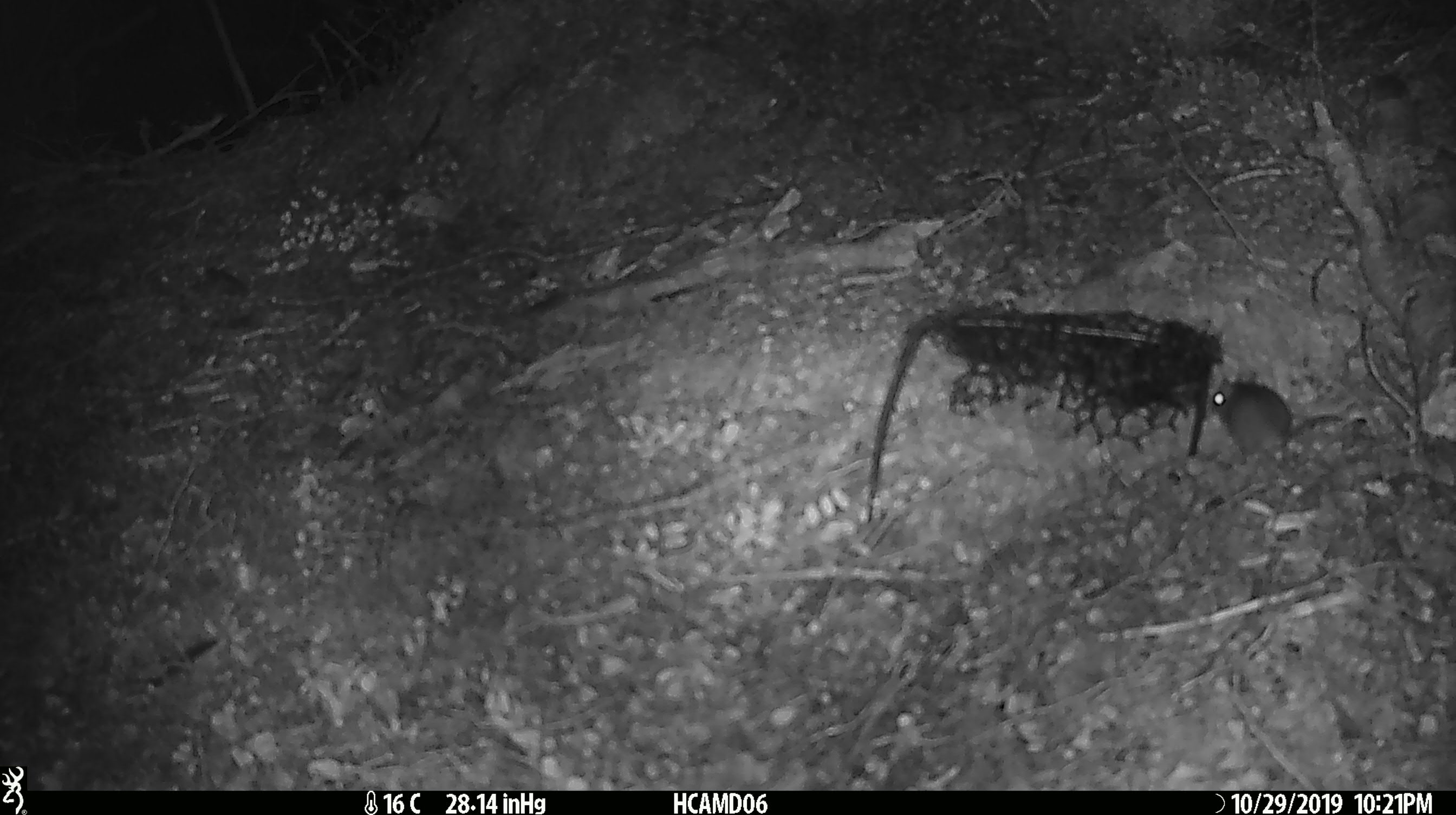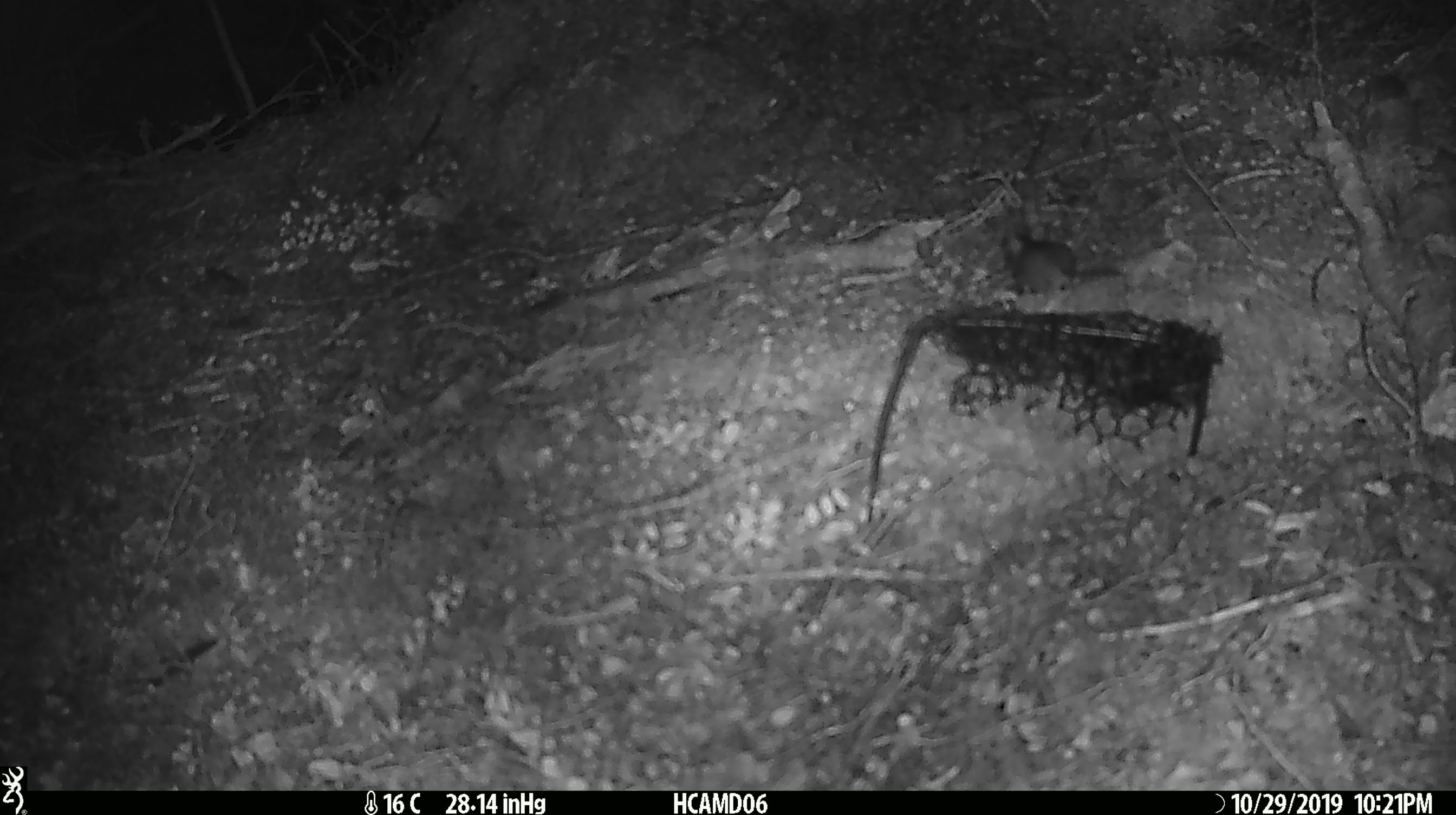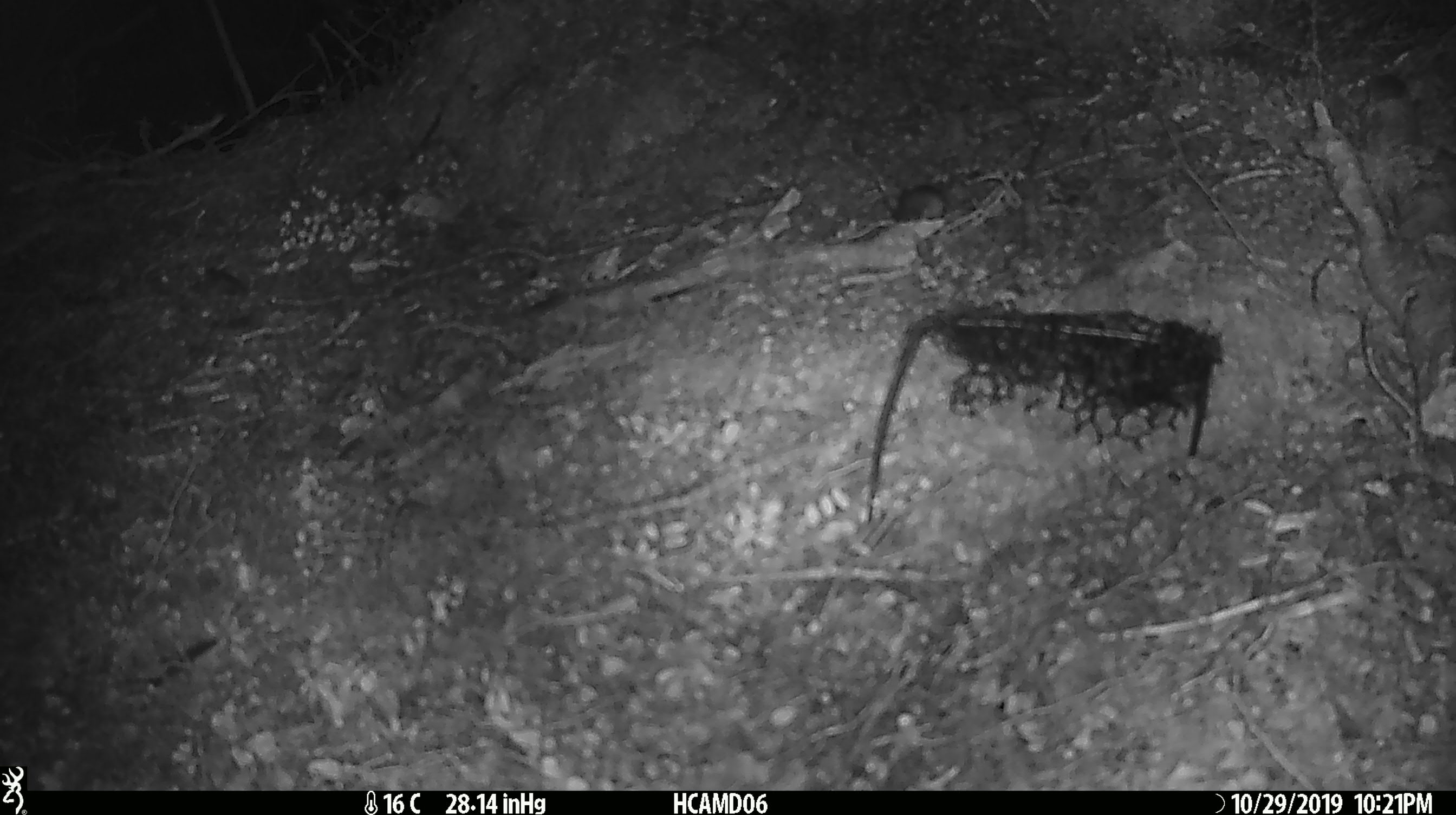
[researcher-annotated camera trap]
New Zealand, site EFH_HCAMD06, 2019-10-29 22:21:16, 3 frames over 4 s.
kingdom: Animalia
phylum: Chordata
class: Mammalia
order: Rodentia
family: Muridae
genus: Mus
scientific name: Mus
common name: mouse